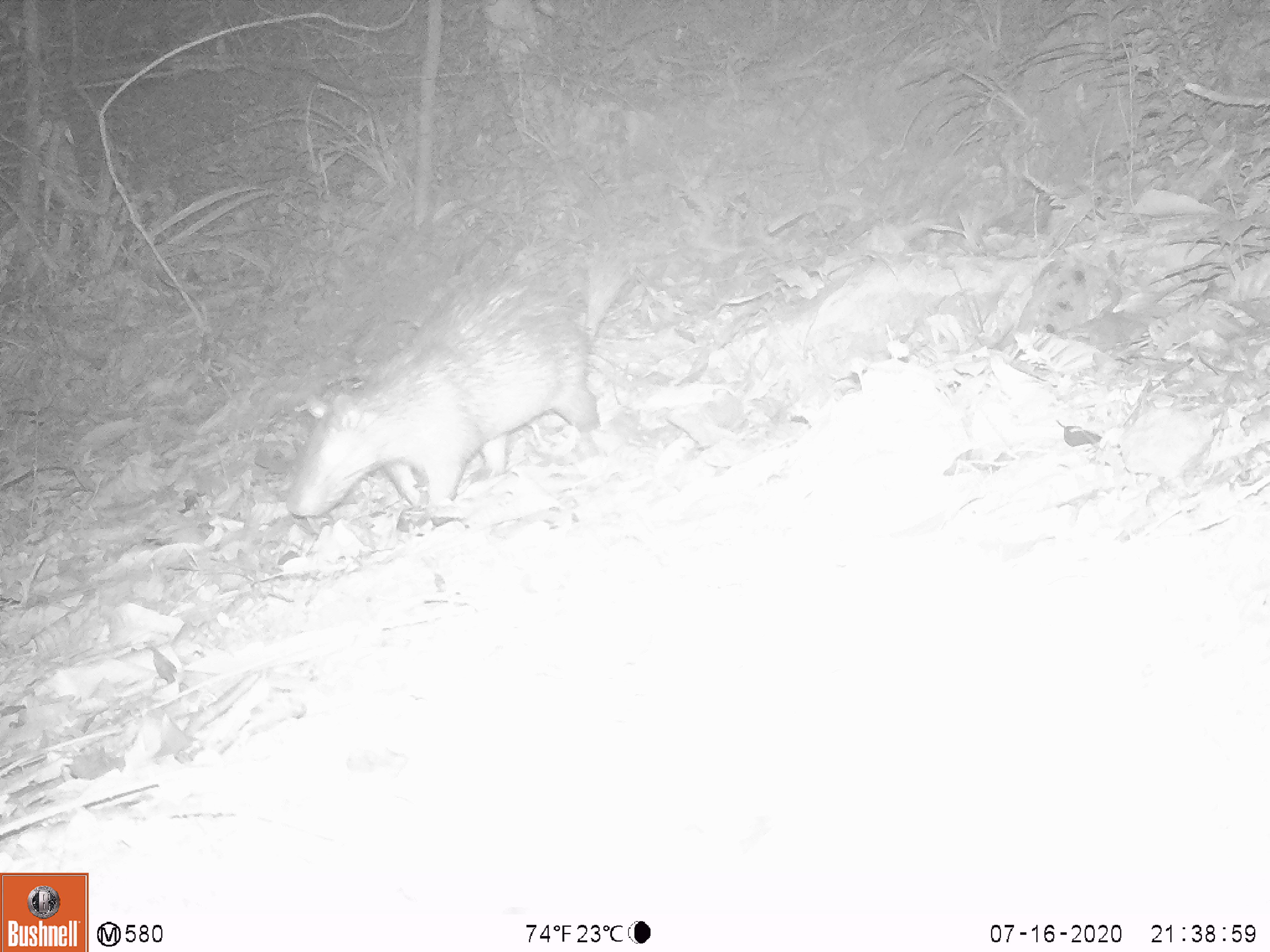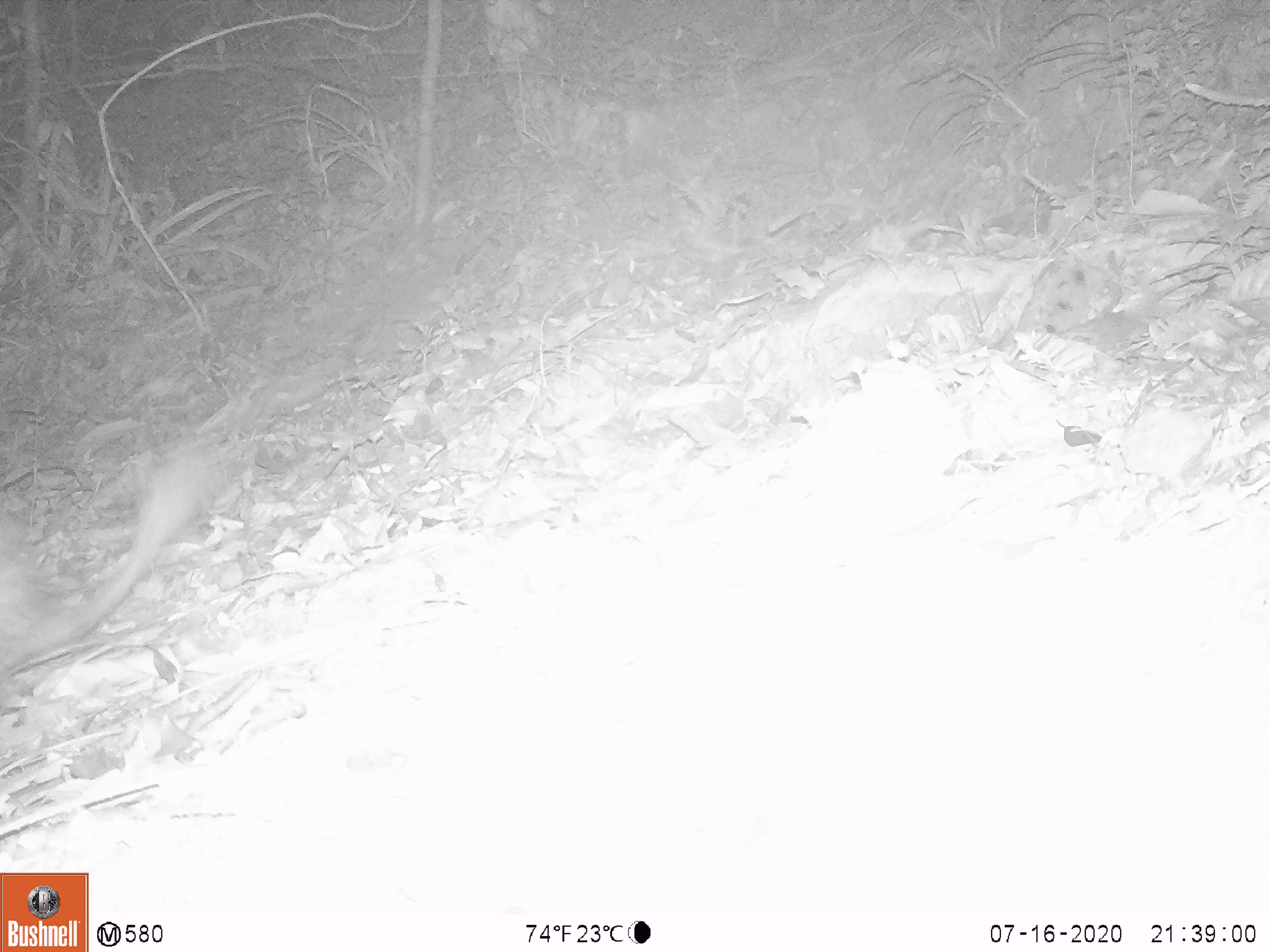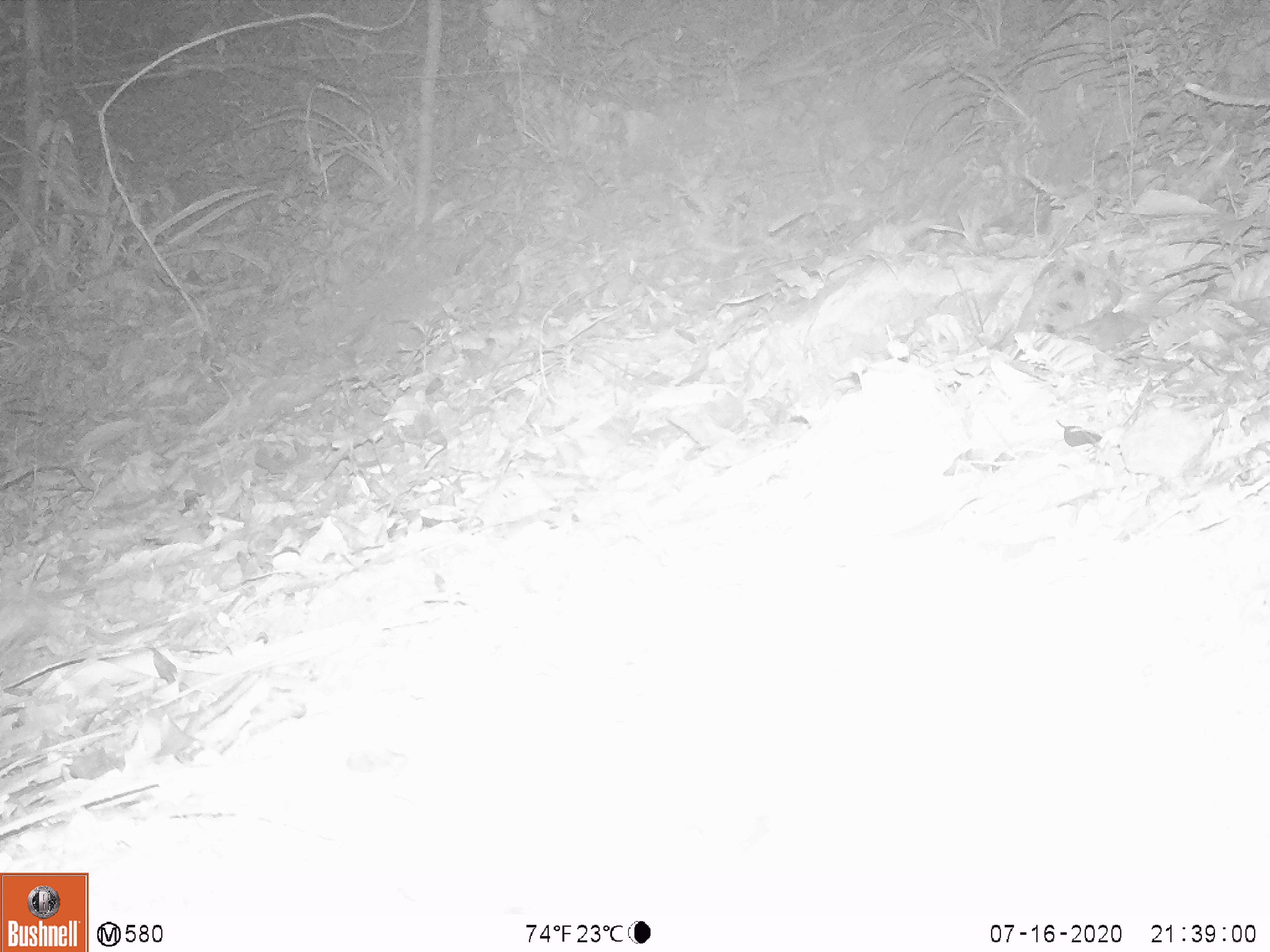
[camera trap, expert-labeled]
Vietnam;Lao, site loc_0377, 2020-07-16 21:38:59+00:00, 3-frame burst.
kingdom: Animalia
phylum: Chordata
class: Mammalia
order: Rodentia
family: Hystricidae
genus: Atherurus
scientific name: Atherurus macrourus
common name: asiatic brush-tailed porcupine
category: asiatic brush tailed porcupine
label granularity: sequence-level